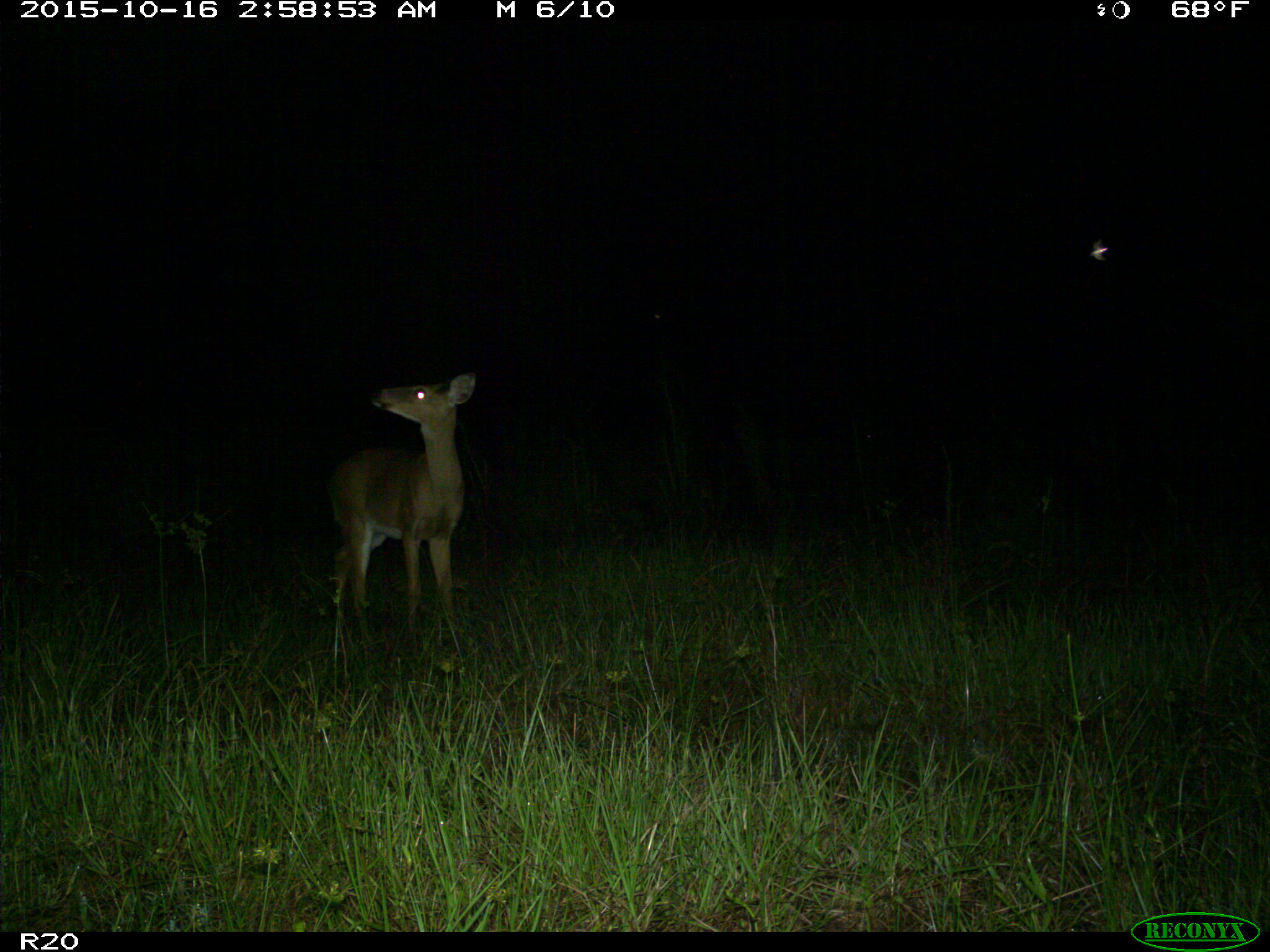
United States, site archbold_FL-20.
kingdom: Animalia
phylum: Chordata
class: Mammalia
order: Artiodactyla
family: Cervidae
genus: Odocoileus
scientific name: Odocoileus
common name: deer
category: unidentified deer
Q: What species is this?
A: Unidentified deer (deer) (Odocoileus).